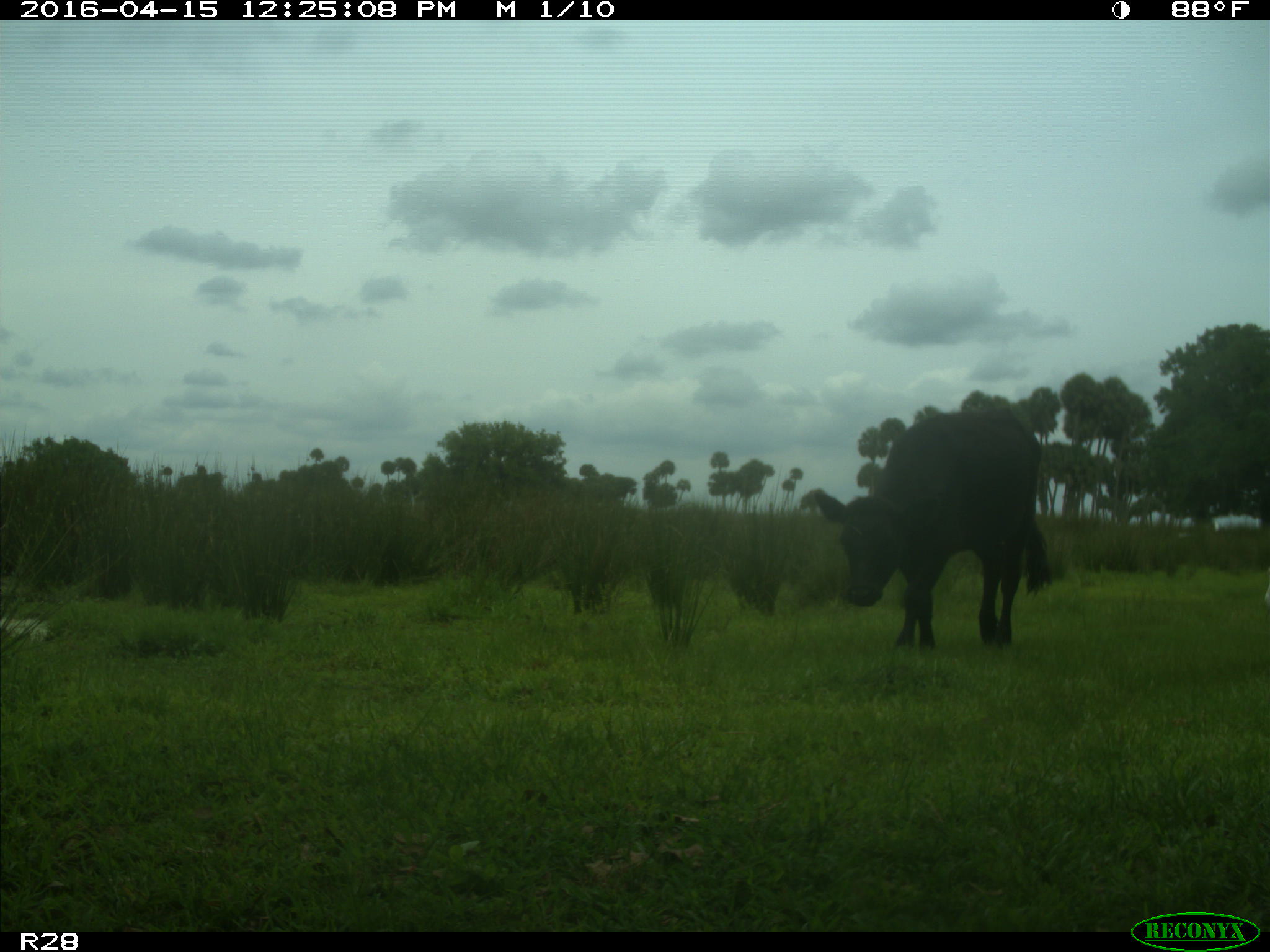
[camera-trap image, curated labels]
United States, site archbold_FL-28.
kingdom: Animalia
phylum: Chordata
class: Mammalia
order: Artiodactyla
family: Bovidae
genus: Bos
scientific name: Bos taurus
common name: domestic cow